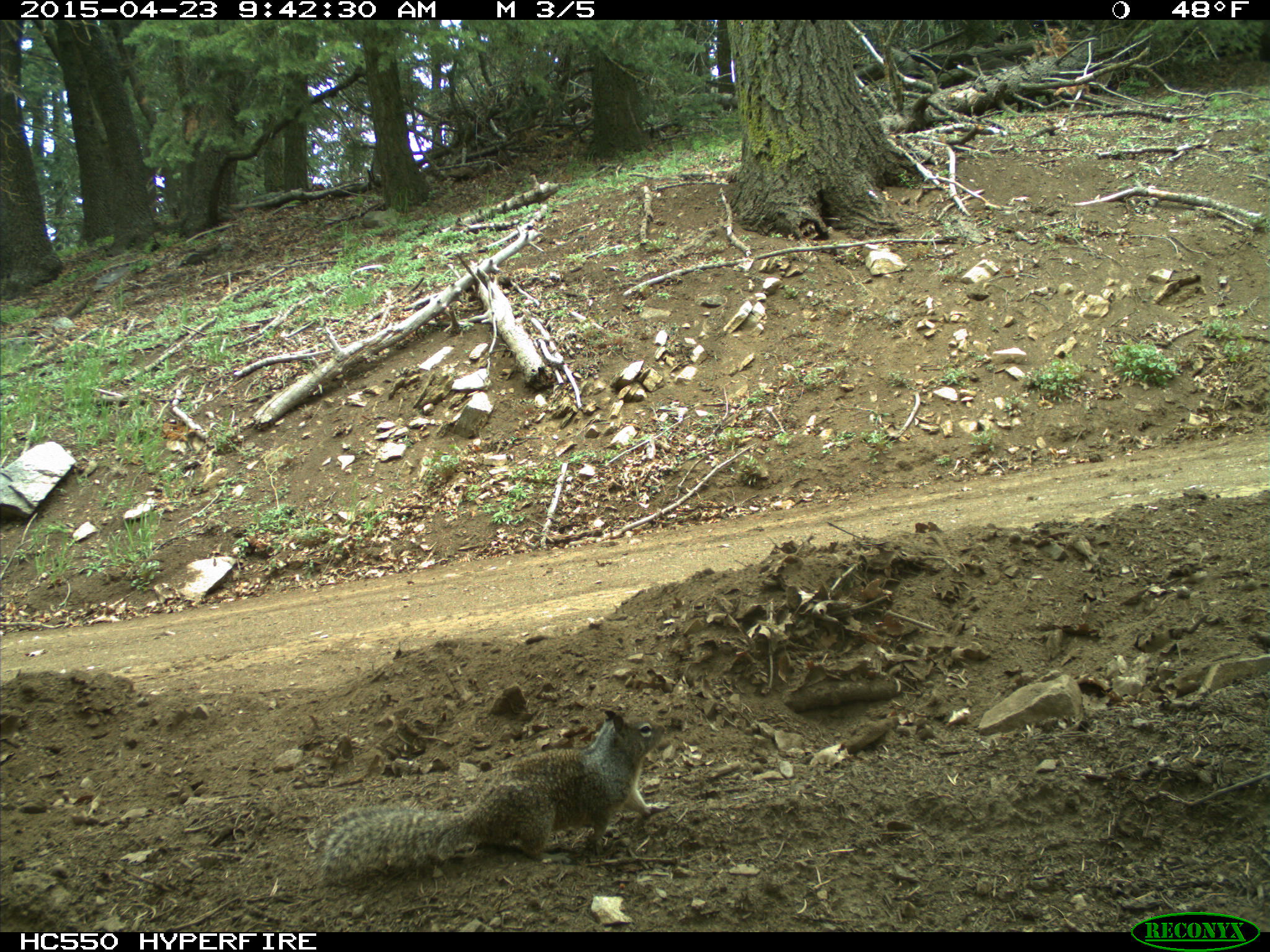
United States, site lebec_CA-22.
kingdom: Animalia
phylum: Chordata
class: Mammalia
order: Rodentia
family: Sciuridae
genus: Otospermophilus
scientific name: Otospermophilus beecheyi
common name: california ground squirrel